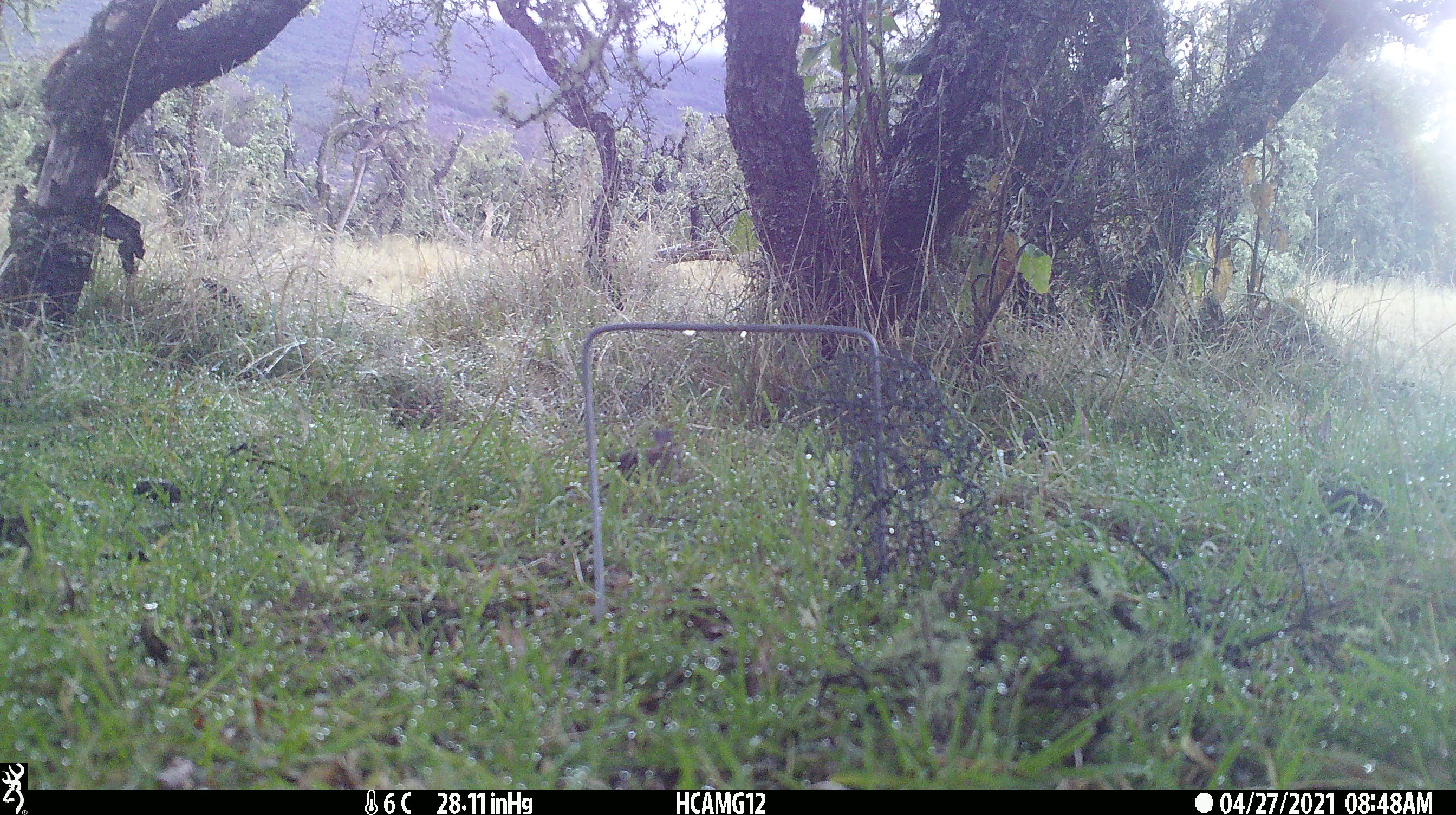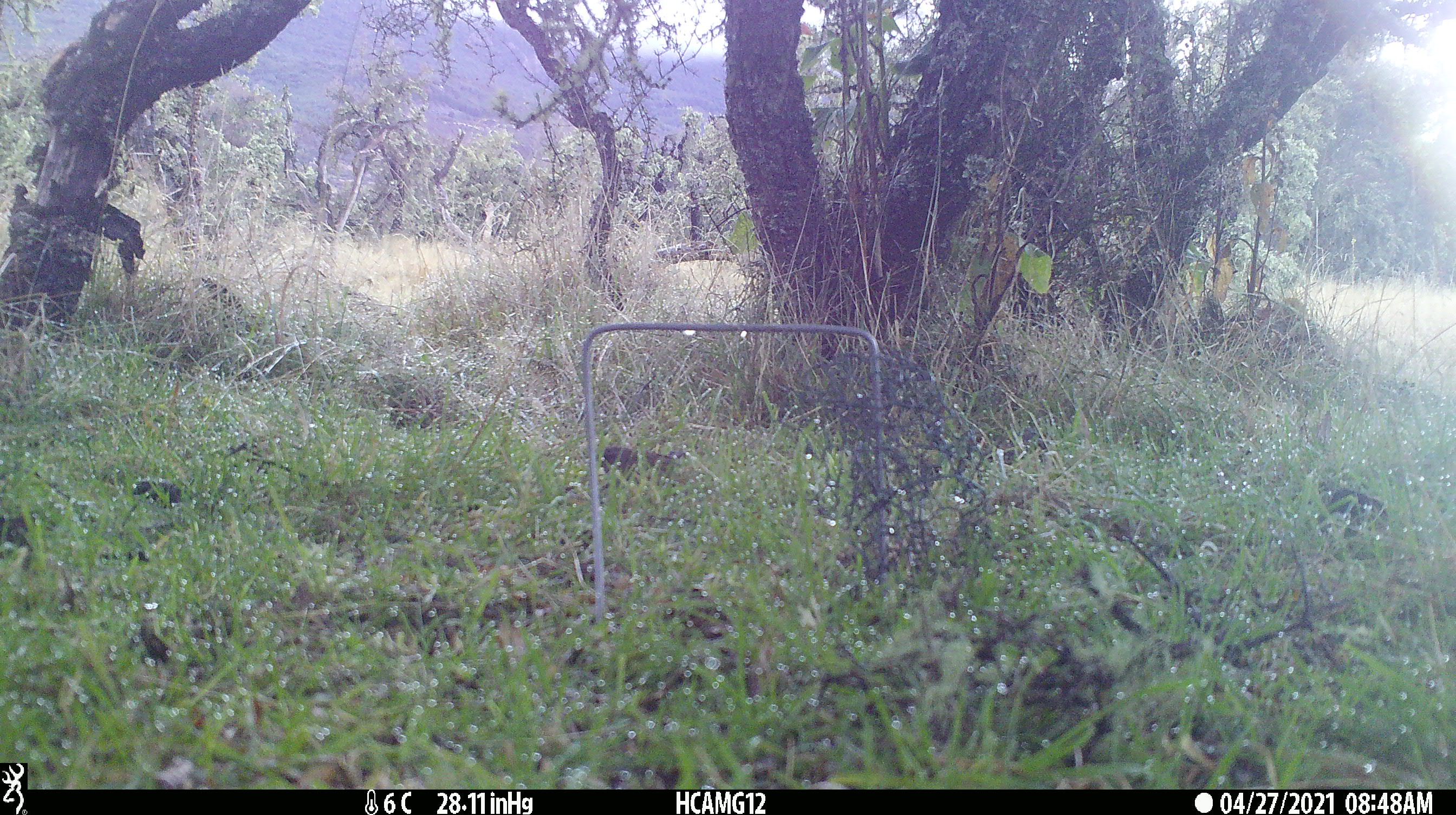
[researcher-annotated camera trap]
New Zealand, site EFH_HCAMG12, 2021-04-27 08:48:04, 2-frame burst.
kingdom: Animalia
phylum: Chordata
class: Aves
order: Passeriformes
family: Prunellidae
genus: Prunella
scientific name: Prunella modularis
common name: dunnock